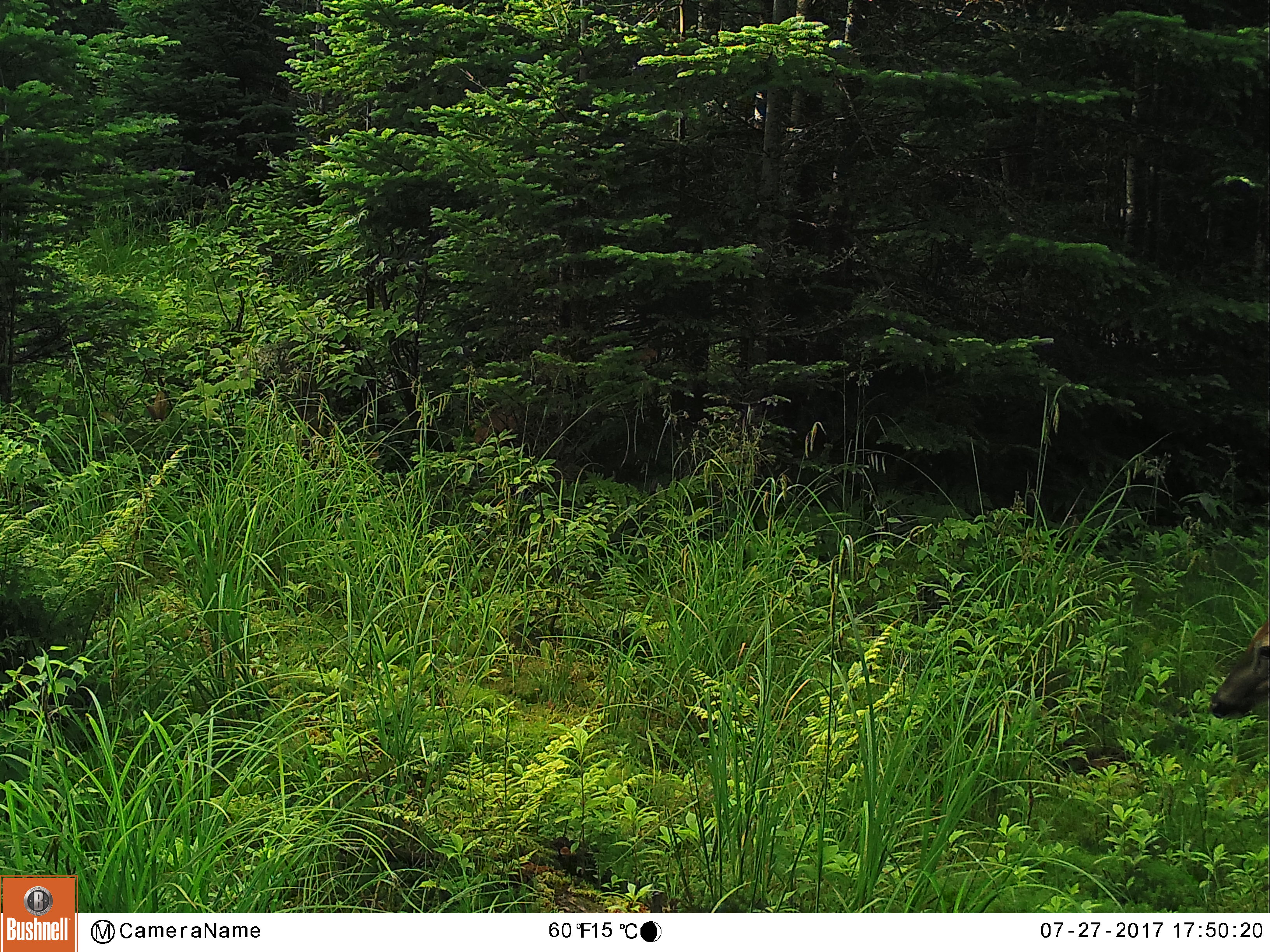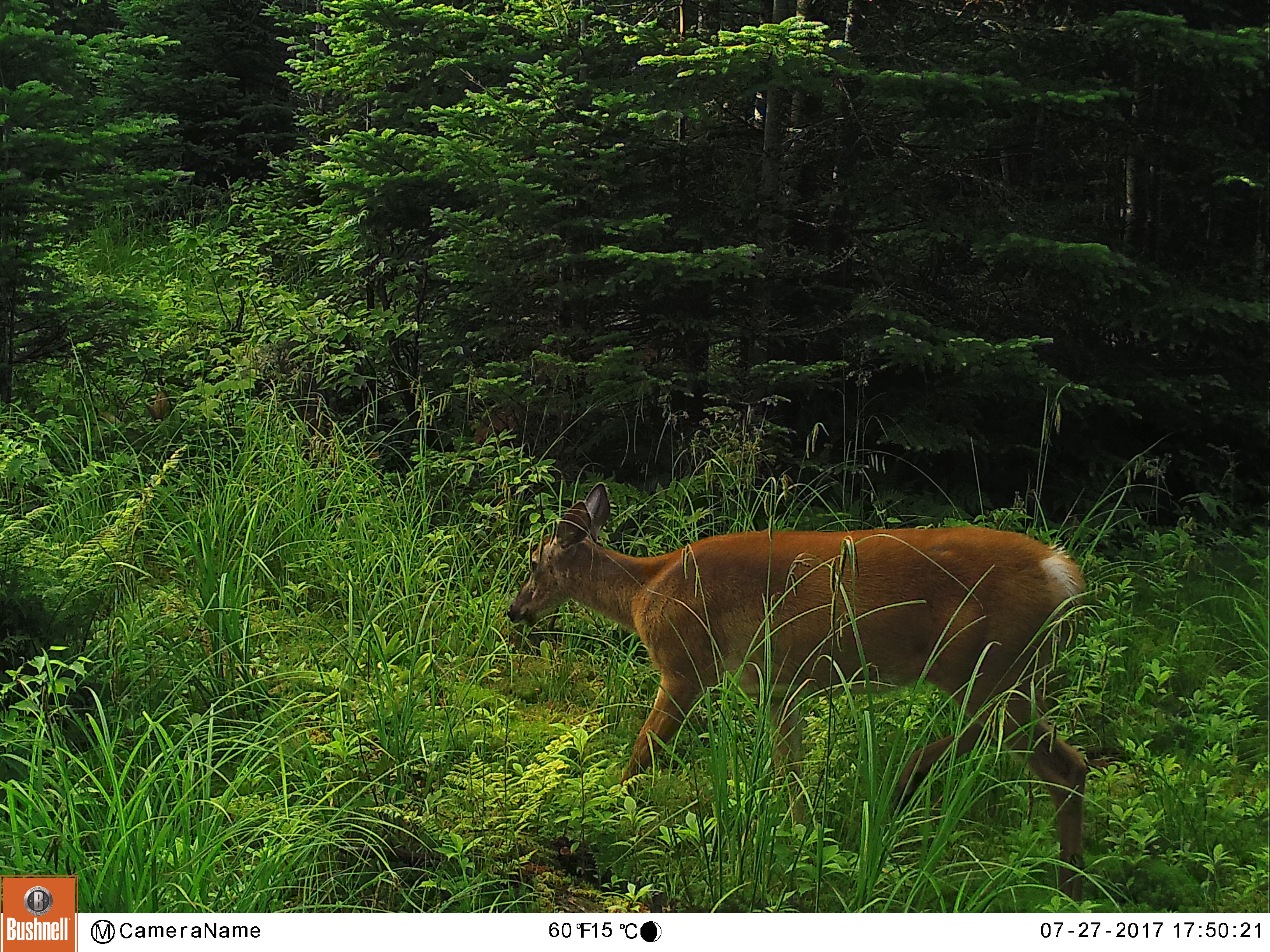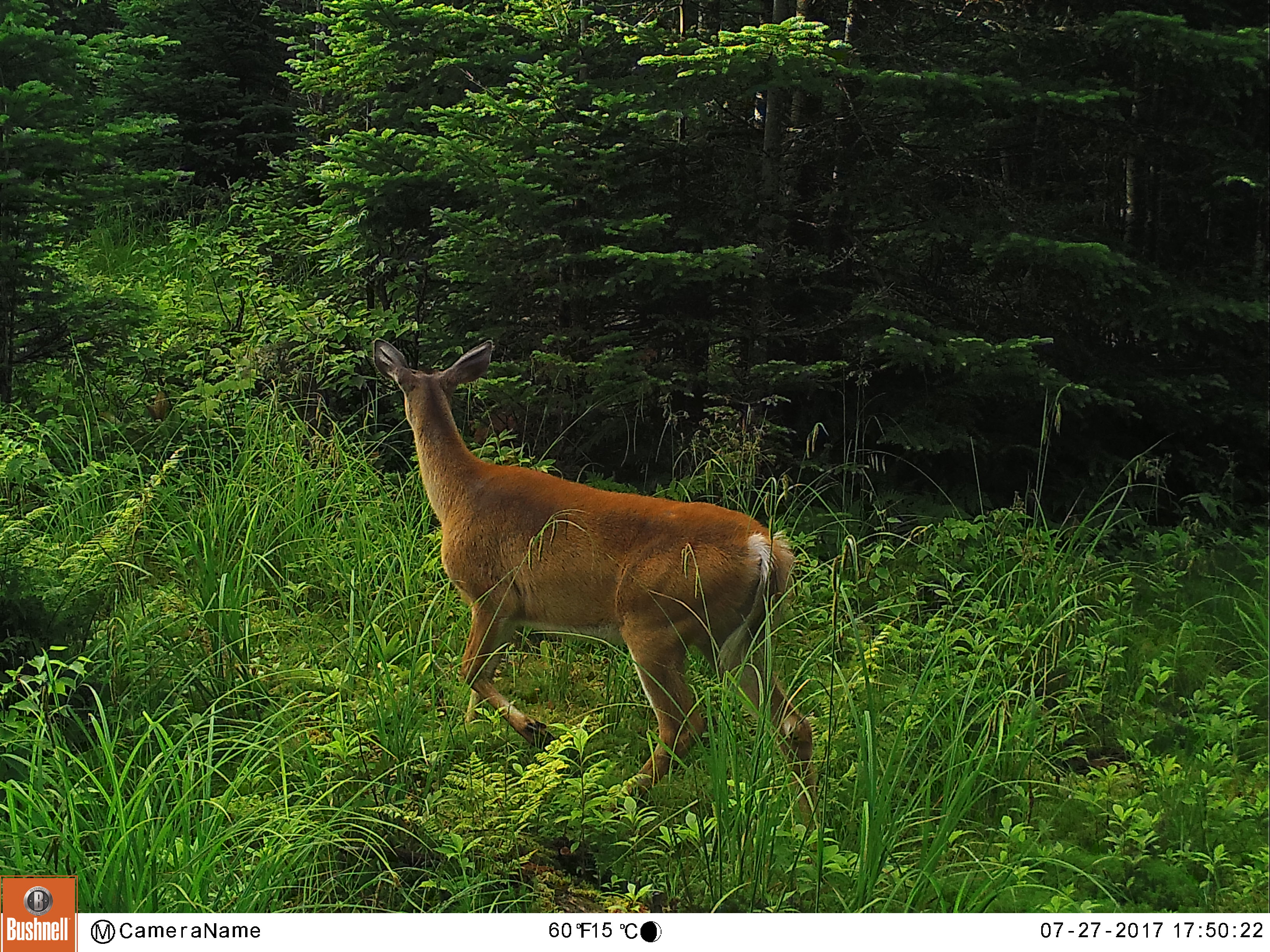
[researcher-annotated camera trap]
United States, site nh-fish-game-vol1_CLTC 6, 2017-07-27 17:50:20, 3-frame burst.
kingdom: Animalia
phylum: Chordata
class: Mammalia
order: Artiodactyla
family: Cervidae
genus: Odocoileus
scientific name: Odocoileus virginianus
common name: white-tailed deer